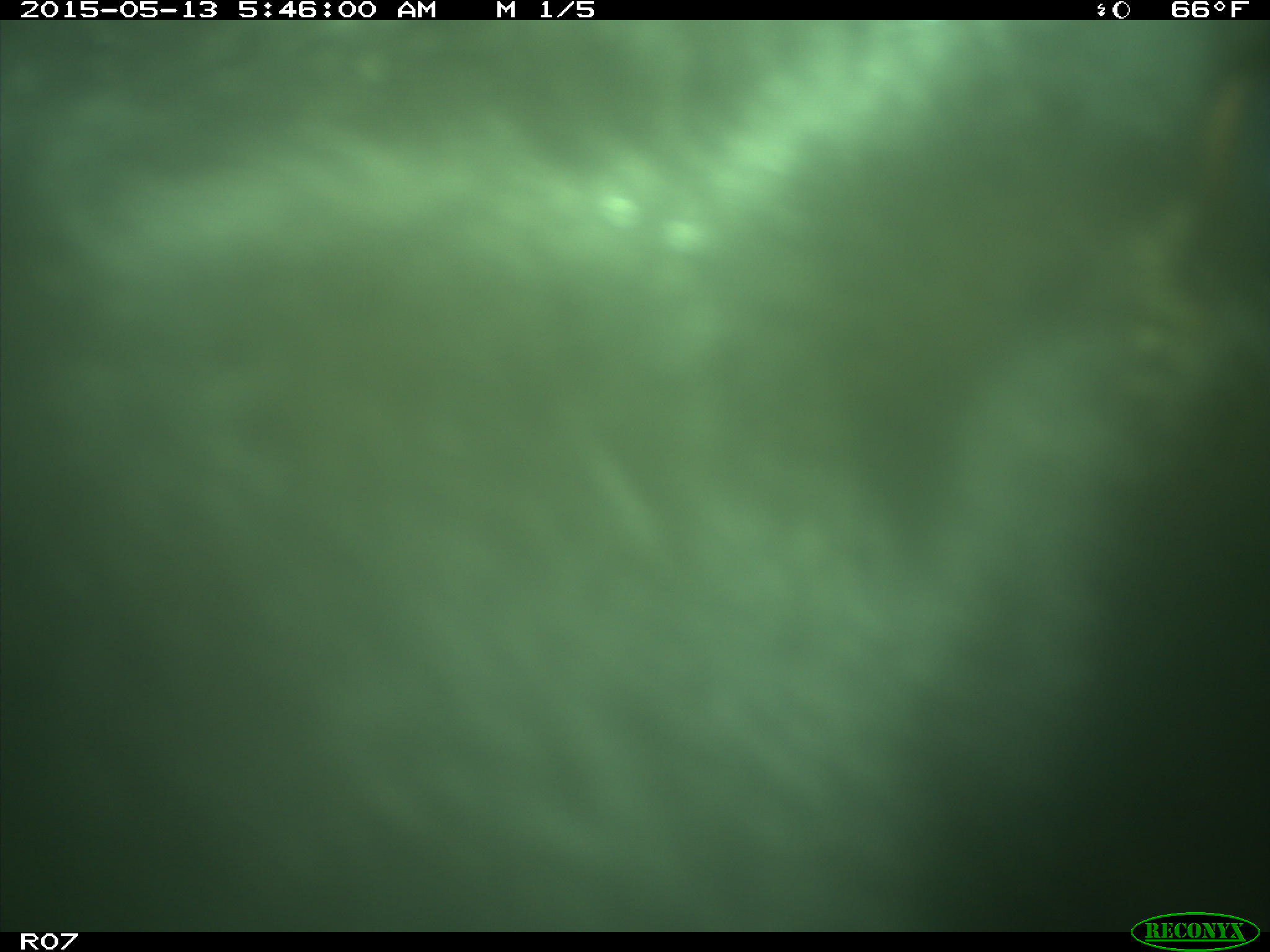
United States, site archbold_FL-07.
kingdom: Animalia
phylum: Chordata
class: Mammalia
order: Artiodactyla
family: Bovidae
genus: Bos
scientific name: Bos taurus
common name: domestic cow